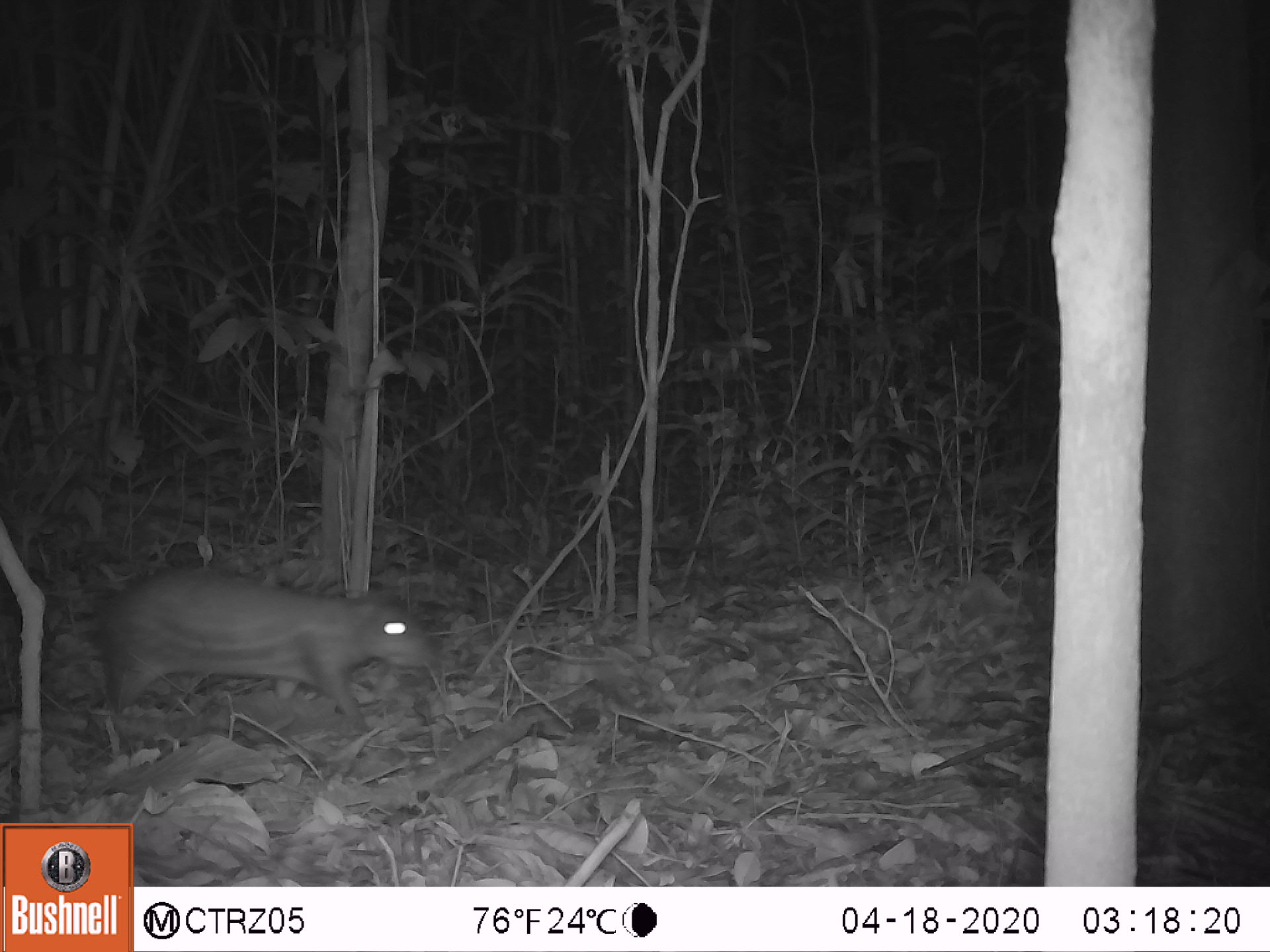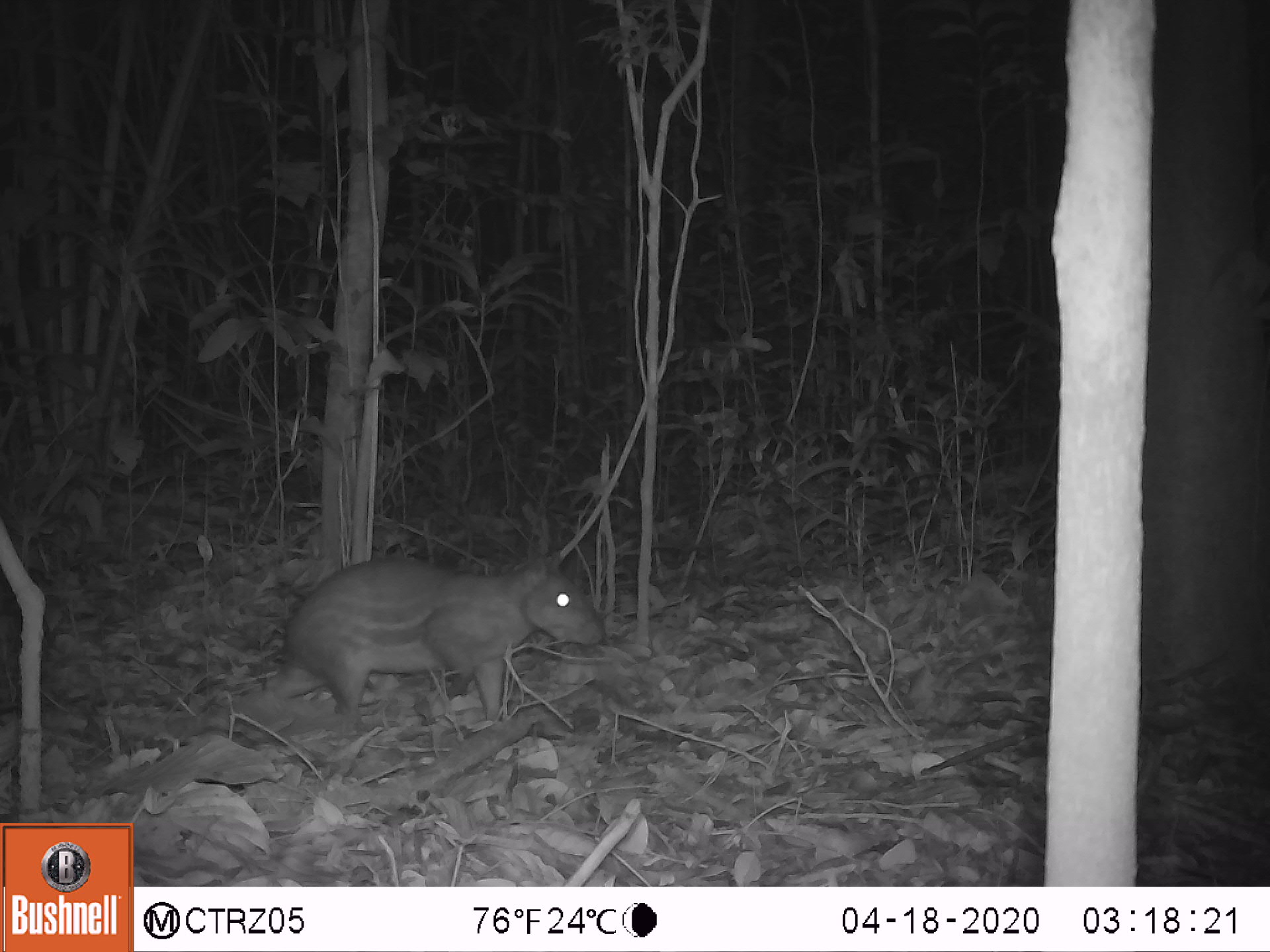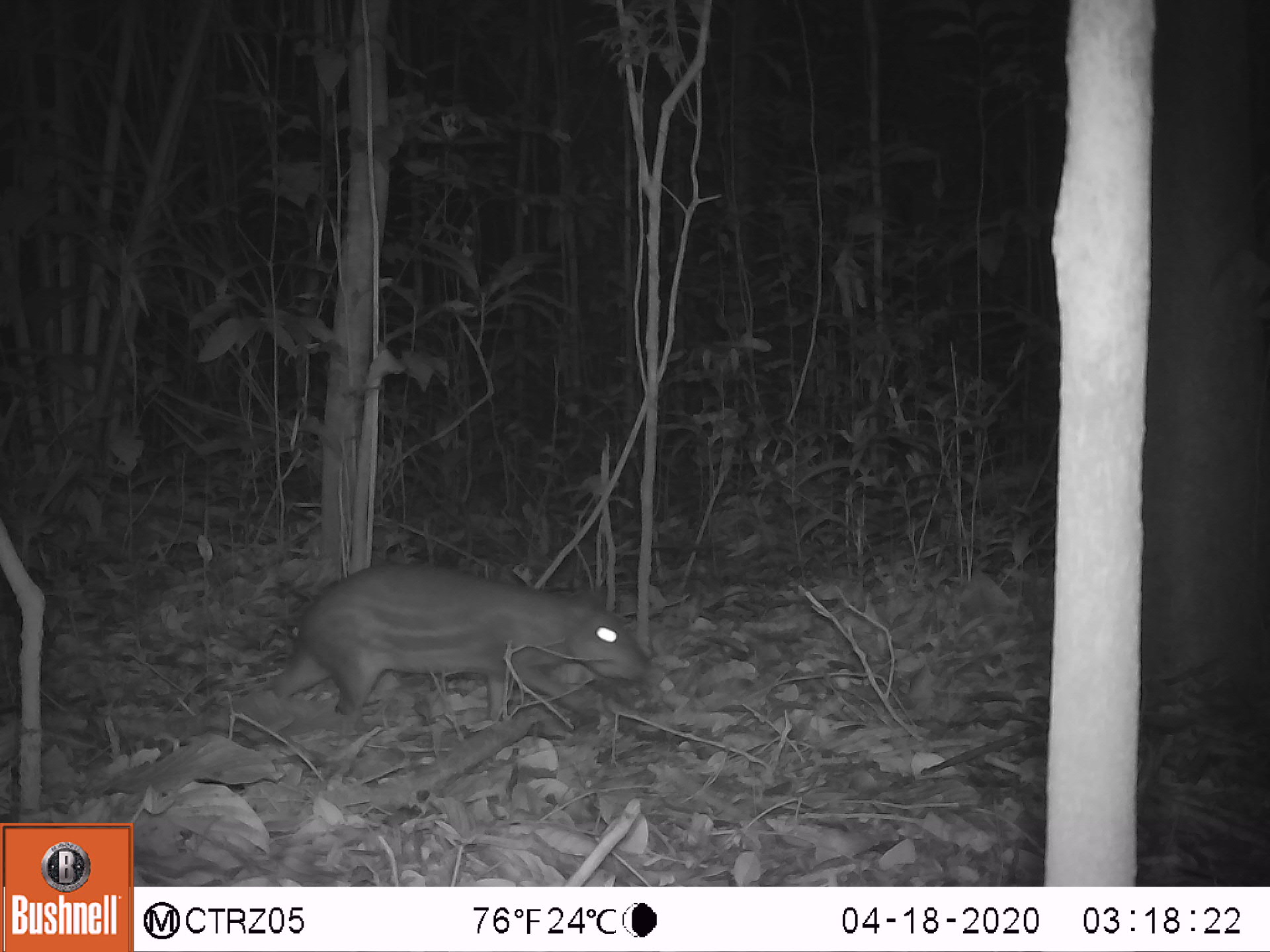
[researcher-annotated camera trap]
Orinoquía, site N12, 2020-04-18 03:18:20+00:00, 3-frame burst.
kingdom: Animalia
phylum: Chordata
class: Mammalia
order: Rodentia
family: Cuniculidae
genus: Cuniculus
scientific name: Cuniculus paca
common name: spotted paca